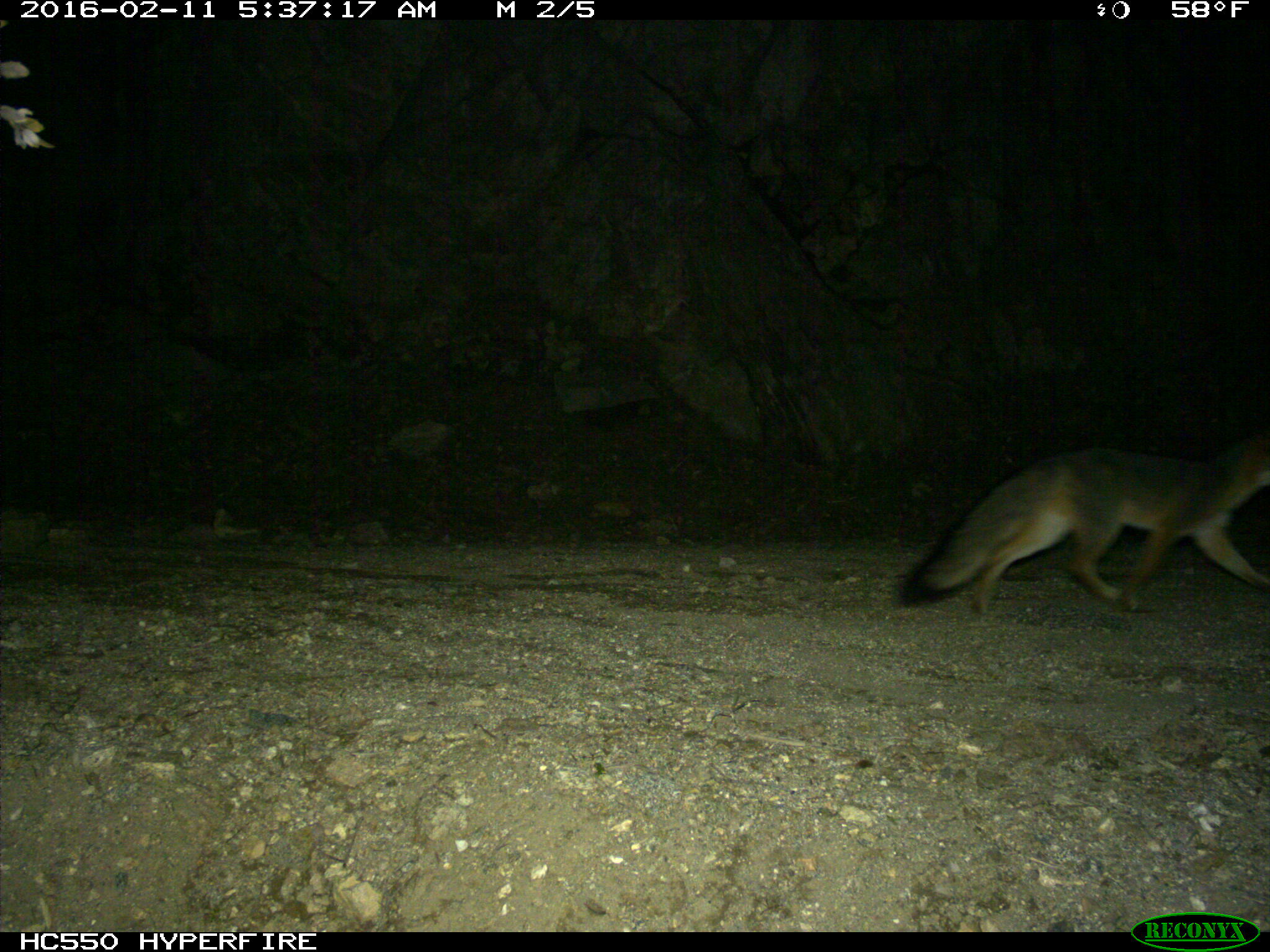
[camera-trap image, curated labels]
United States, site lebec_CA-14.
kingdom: Animalia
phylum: Chordata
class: Mammalia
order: Carnivora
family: Canidae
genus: Urocyon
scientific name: Urocyon cinereoargenteus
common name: gray fox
Urocyon cinereoargenteus (gray fox).